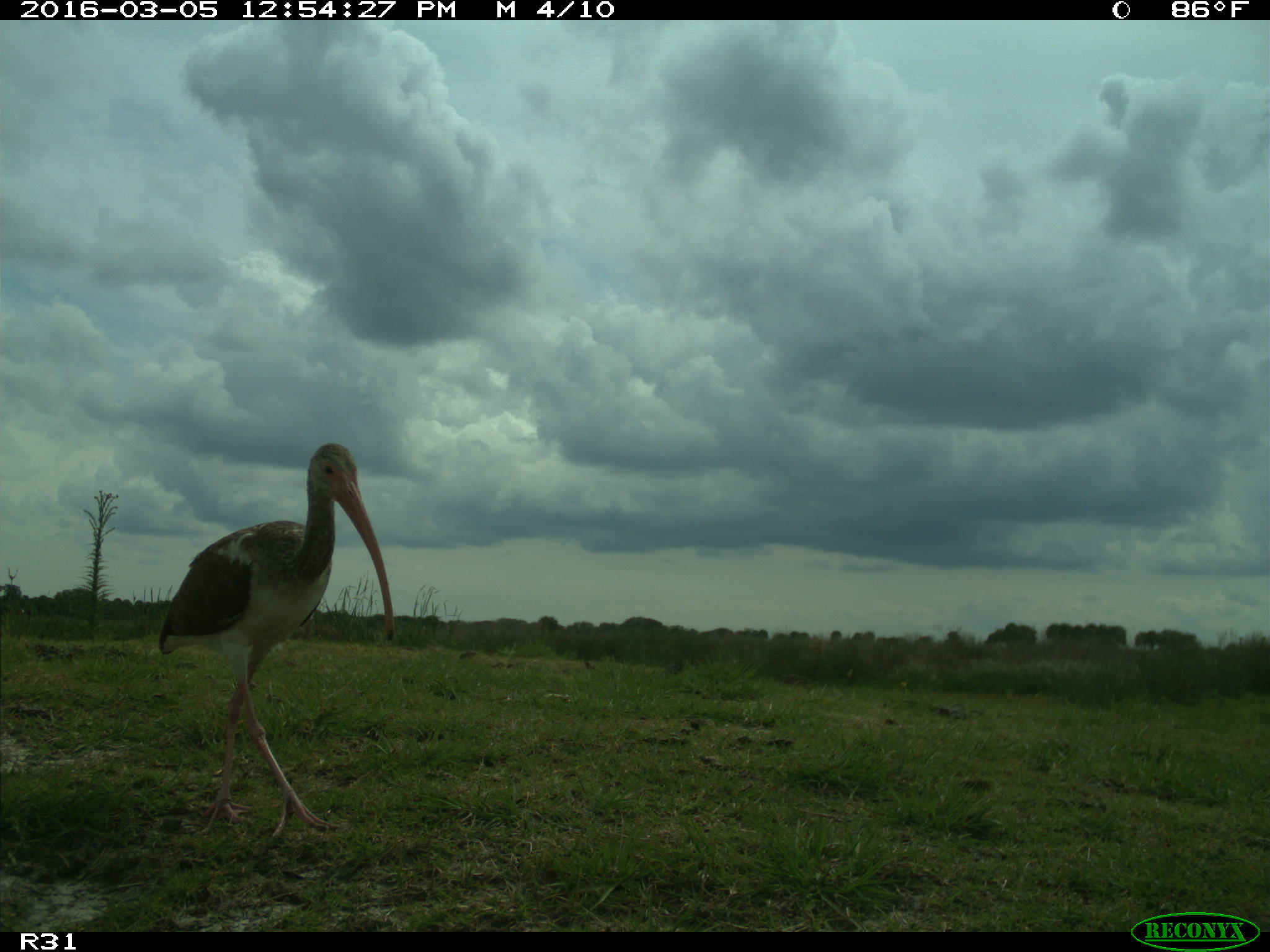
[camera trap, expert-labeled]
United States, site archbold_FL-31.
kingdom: Animalia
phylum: Chordata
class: Aves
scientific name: Aves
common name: birds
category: unidentified bird